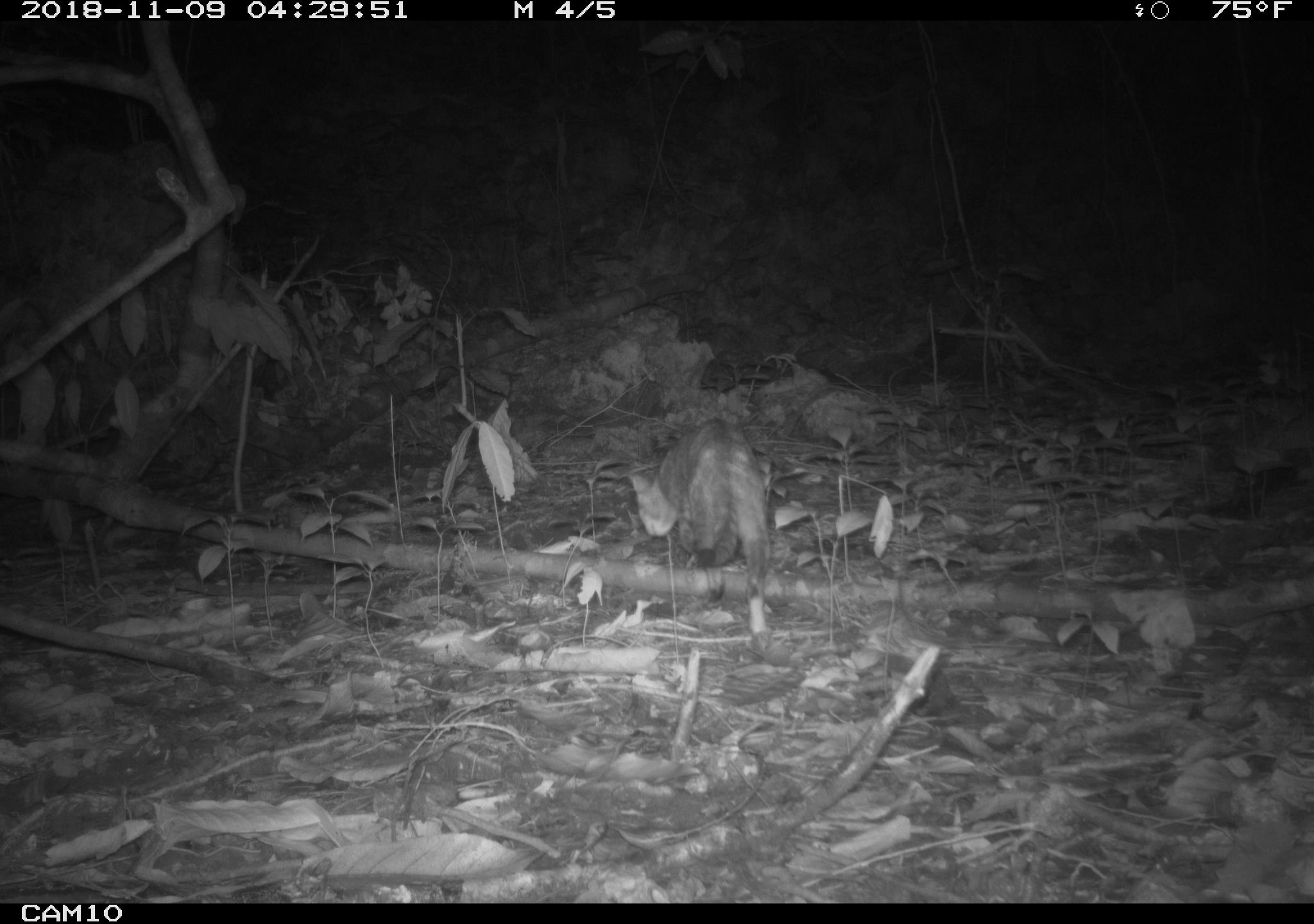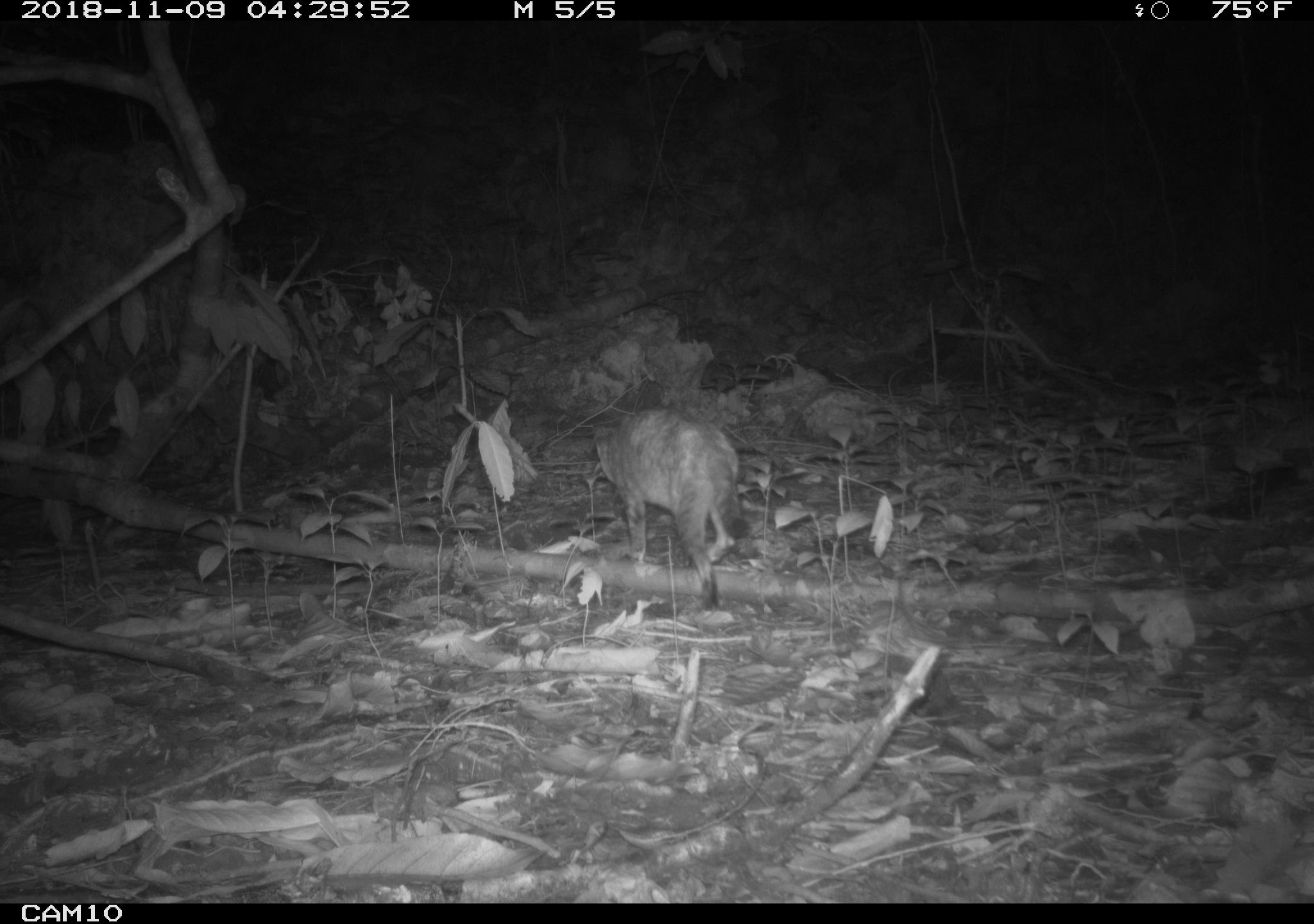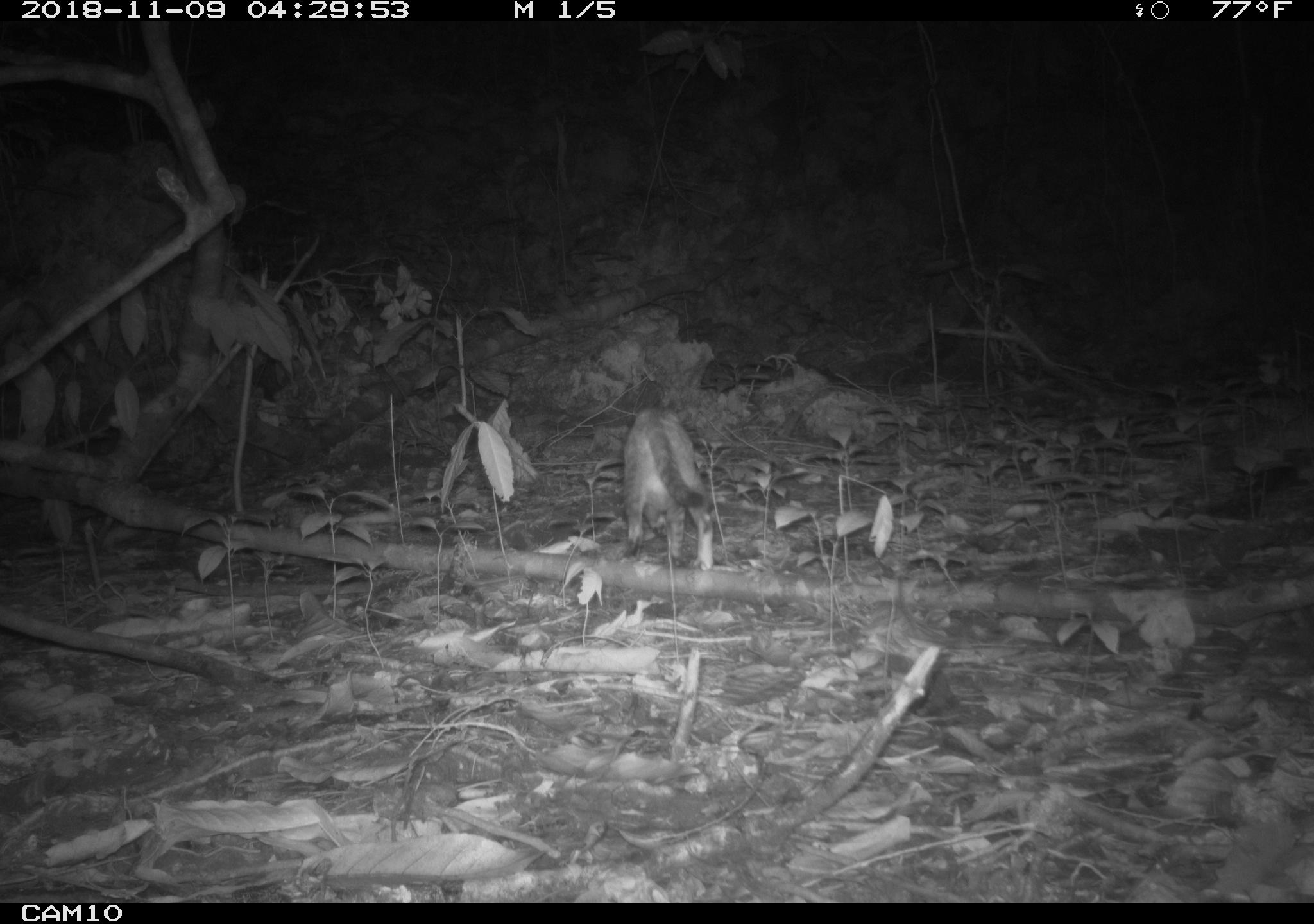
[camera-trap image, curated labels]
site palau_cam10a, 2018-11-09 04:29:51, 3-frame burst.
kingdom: Animalia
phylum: Chordata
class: Mammalia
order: Carnivora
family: Felidae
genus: Felis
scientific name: Felis catus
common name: cat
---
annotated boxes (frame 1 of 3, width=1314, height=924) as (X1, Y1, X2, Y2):
cat: (622, 417, 769, 631)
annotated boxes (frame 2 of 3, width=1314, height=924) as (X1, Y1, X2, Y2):
cat: (588, 396, 760, 607)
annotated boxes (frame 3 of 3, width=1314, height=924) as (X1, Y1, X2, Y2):
cat: (616, 406, 715, 567)